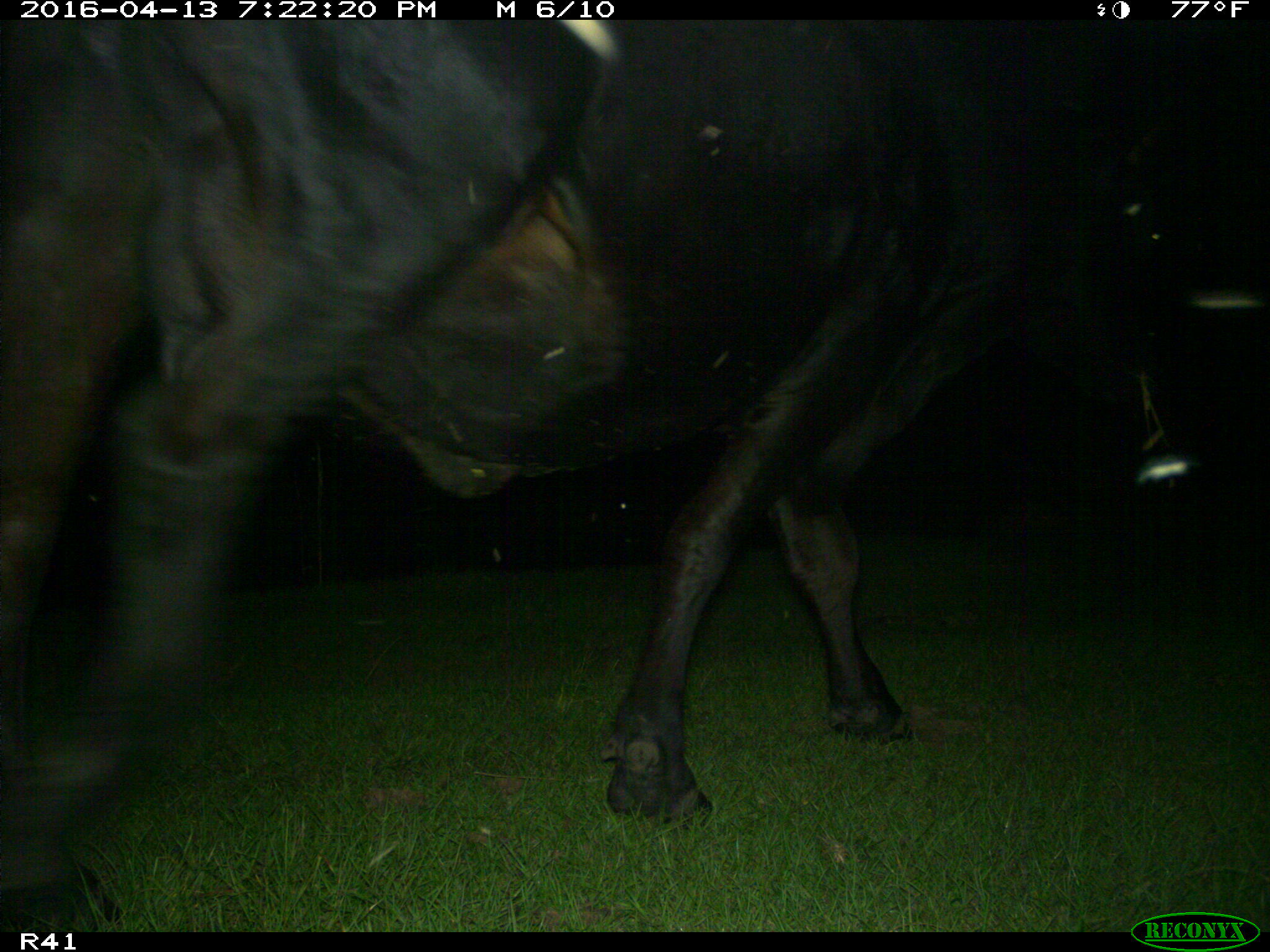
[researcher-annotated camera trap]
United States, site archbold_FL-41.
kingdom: Animalia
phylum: Chordata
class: Mammalia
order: Artiodactyla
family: Bovidae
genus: Bos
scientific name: Bos taurus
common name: domestic cow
Bos taurus (domestic cow).